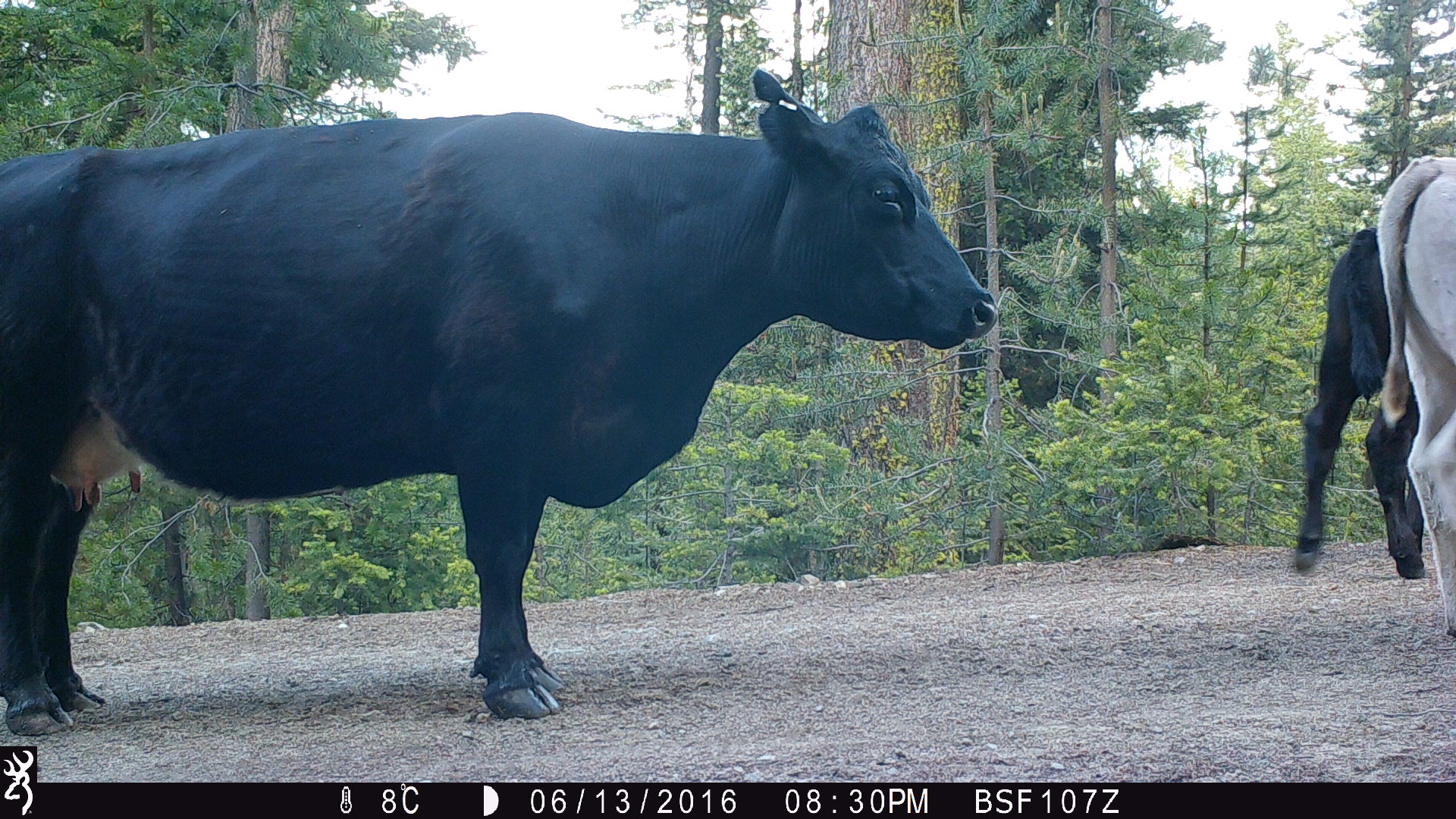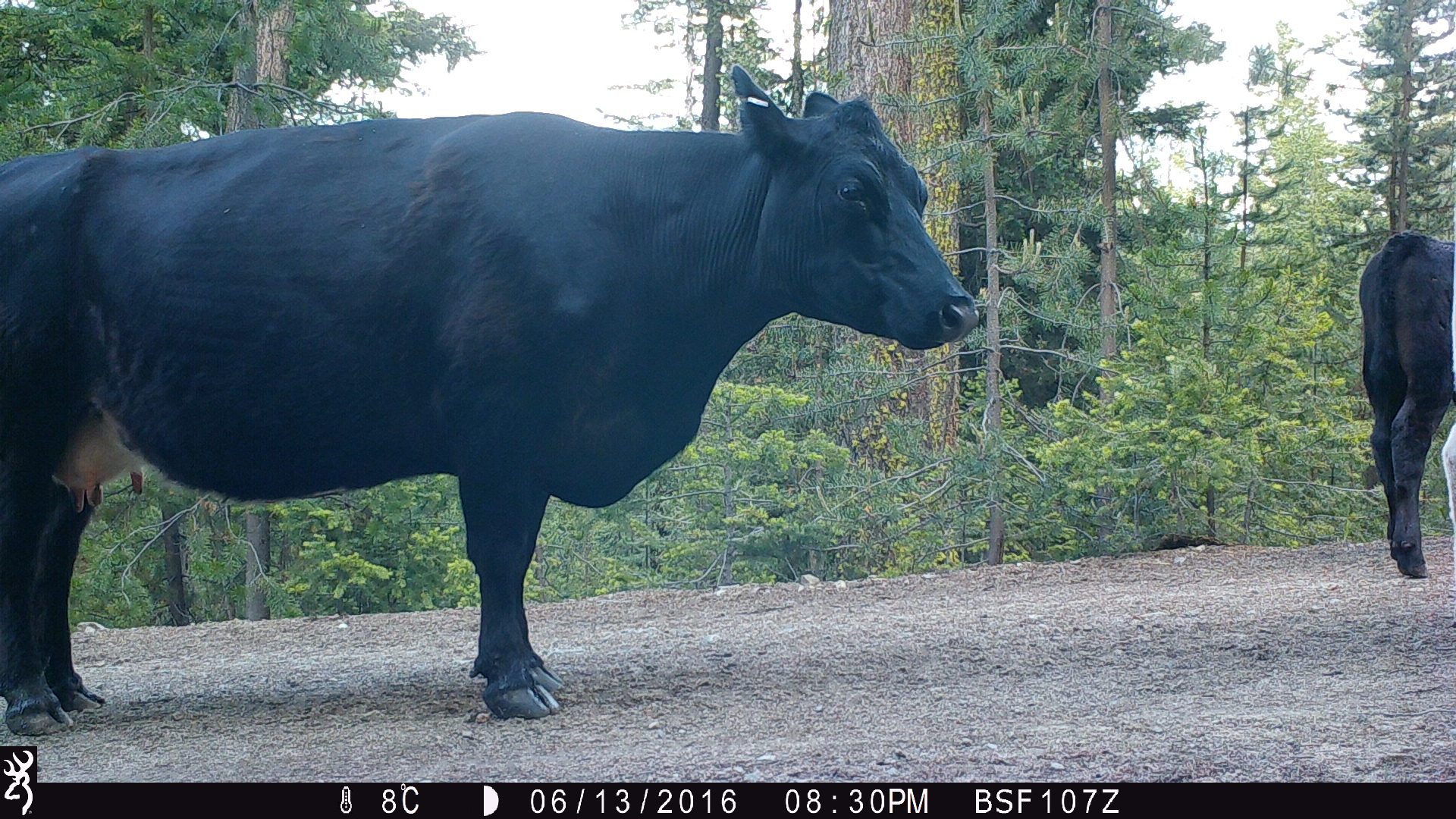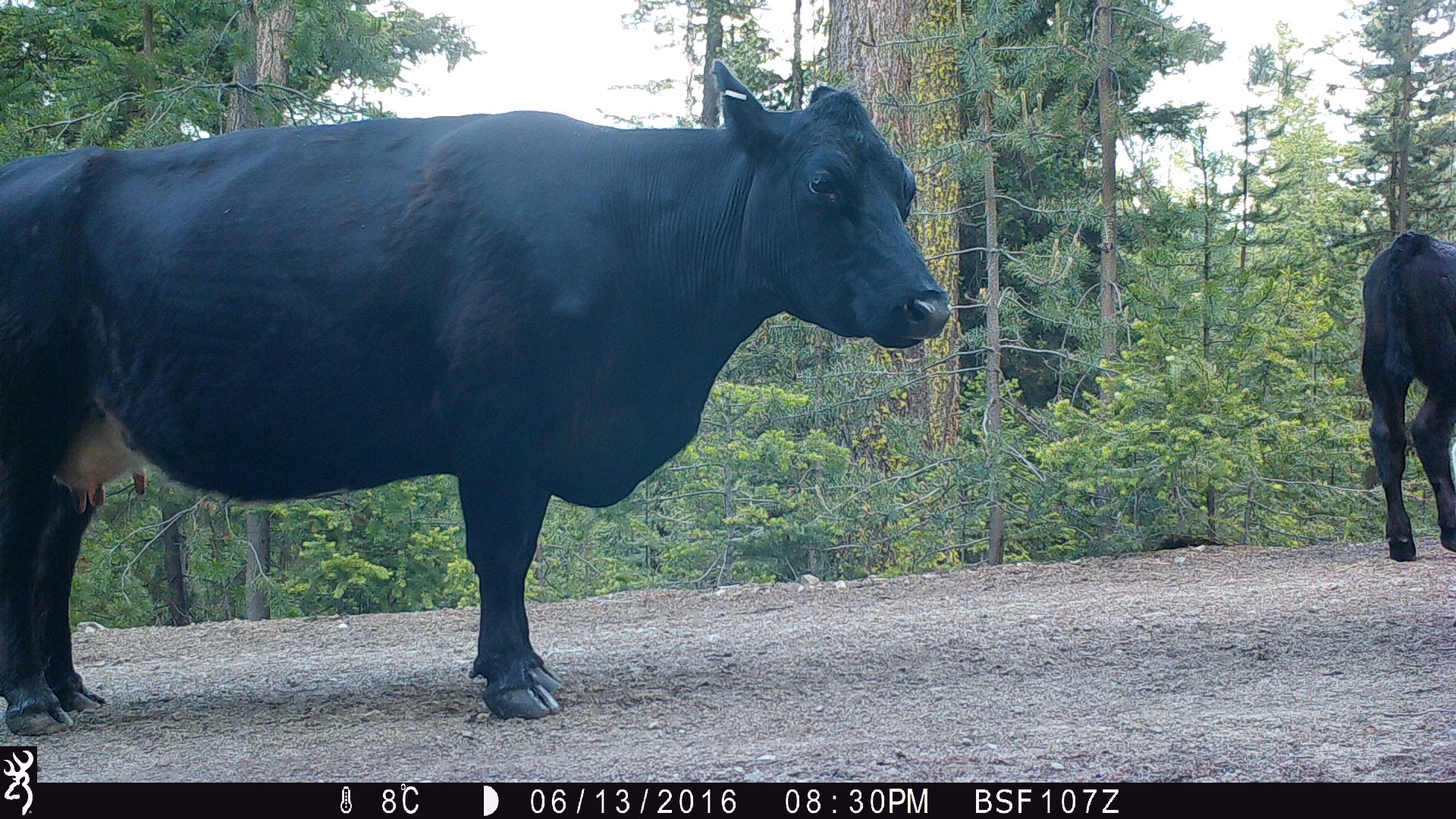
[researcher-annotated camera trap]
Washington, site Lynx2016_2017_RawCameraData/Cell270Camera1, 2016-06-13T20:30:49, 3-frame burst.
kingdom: Animalia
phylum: Chordata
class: Mammalia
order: Artiodactyla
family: Bovidae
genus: Bos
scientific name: Bos taurus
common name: domestic cattle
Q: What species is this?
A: Domestic cattle (Bos taurus).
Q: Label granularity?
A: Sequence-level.